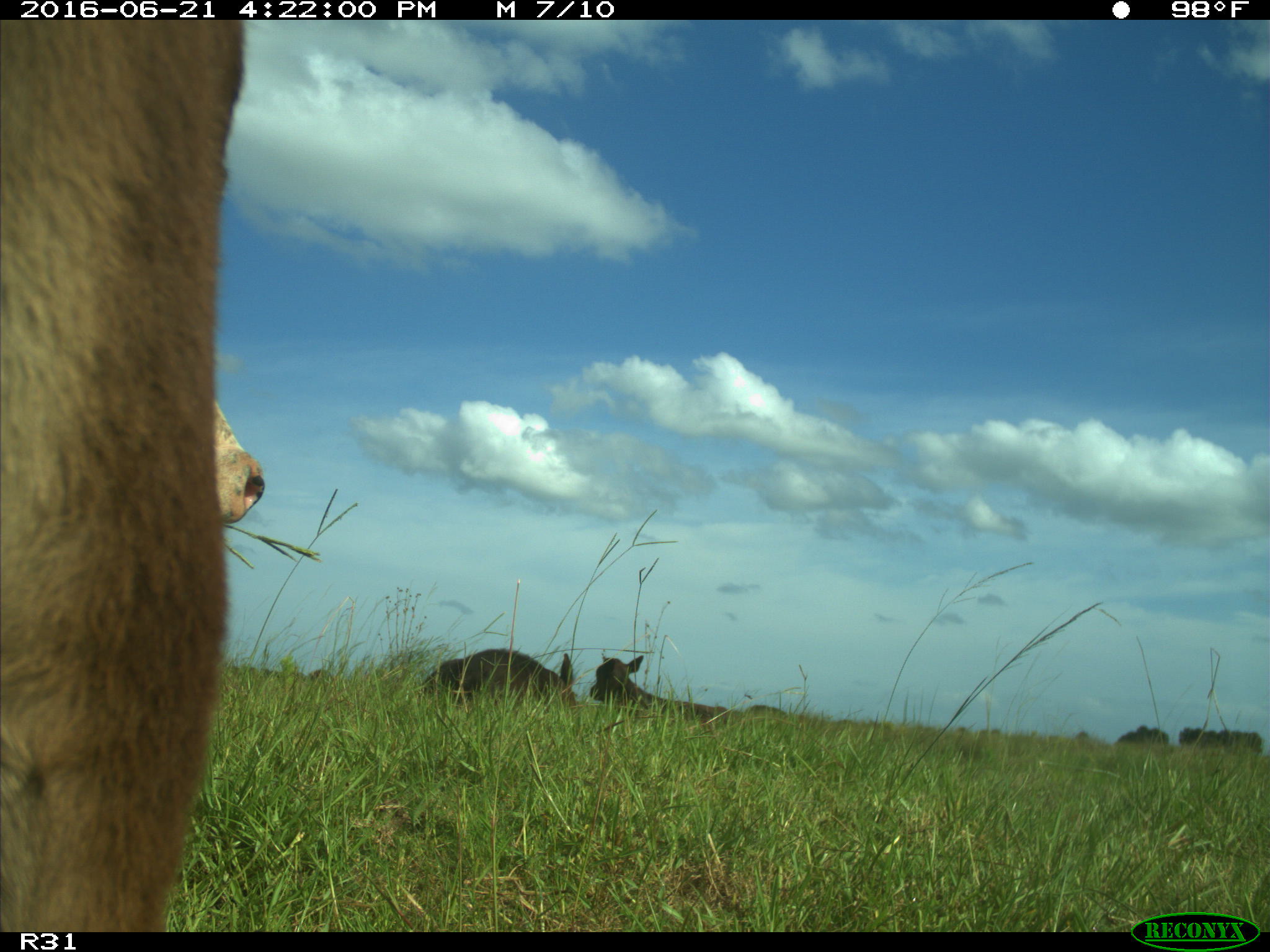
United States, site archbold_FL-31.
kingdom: Animalia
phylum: Chordata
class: Mammalia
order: Artiodactyla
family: Bovidae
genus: Bos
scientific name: Bos taurus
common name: domestic cow